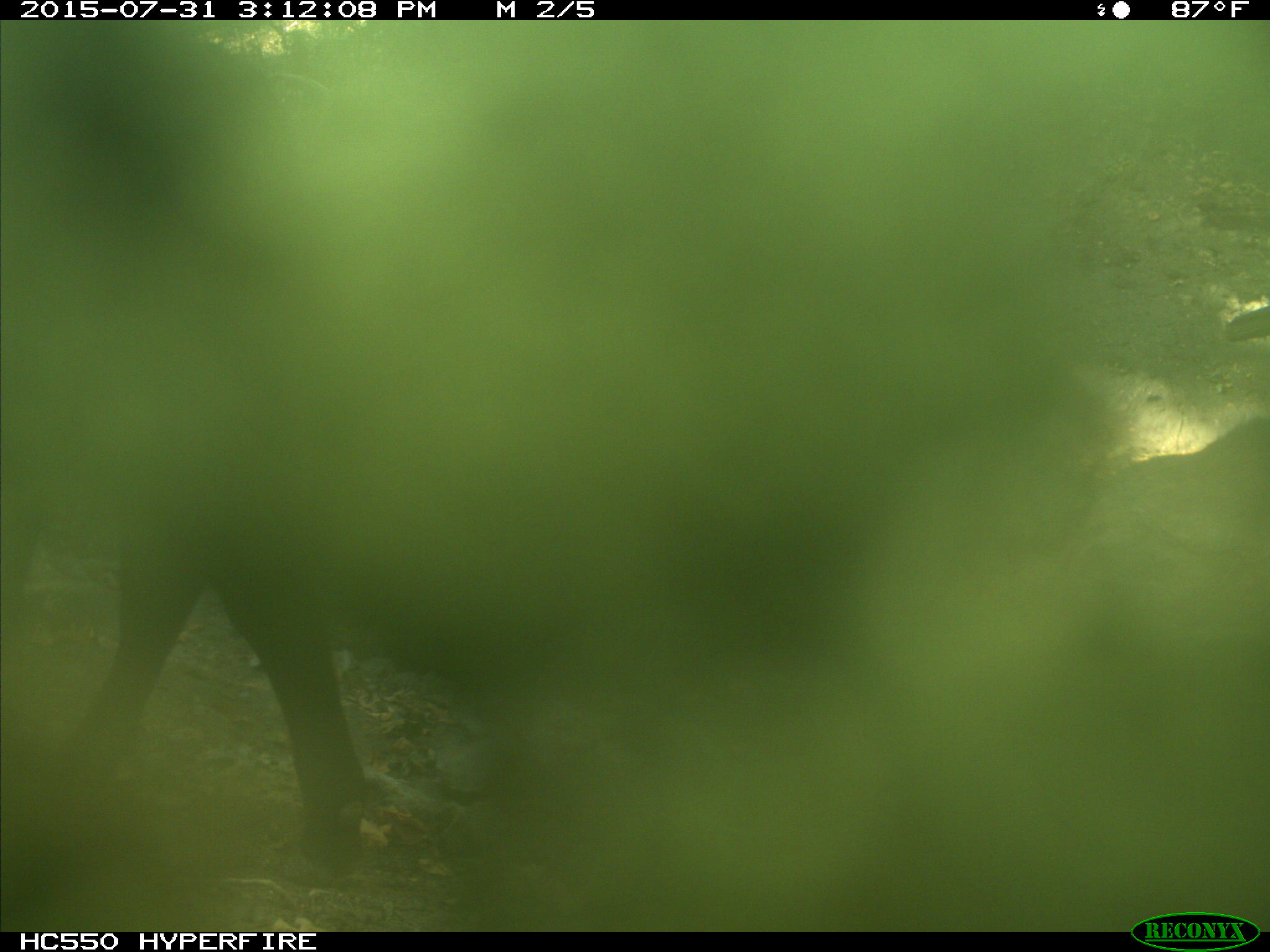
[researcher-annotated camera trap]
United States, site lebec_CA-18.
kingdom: Animalia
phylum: Chordata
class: Mammalia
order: Artiodactyla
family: Bovidae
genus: Bos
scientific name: Bos taurus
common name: domestic cow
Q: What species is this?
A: Bos taurus (domestic cow).